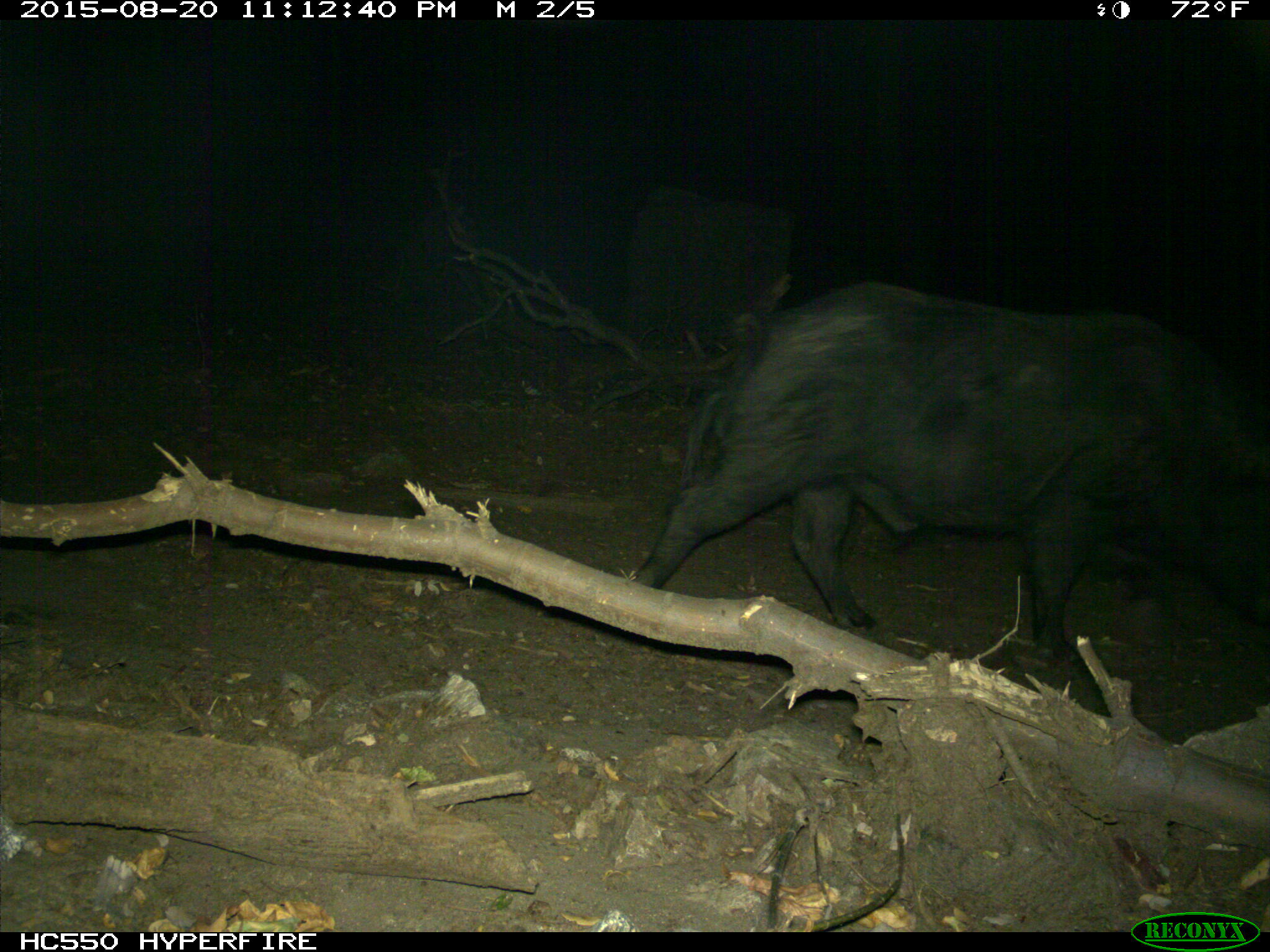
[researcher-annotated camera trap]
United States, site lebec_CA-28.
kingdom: Animalia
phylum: Chordata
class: Mammalia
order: Artiodactyla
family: Suidae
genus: Sus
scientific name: Sus scrofa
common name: wild boar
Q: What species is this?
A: Sus scrofa (wild boar).